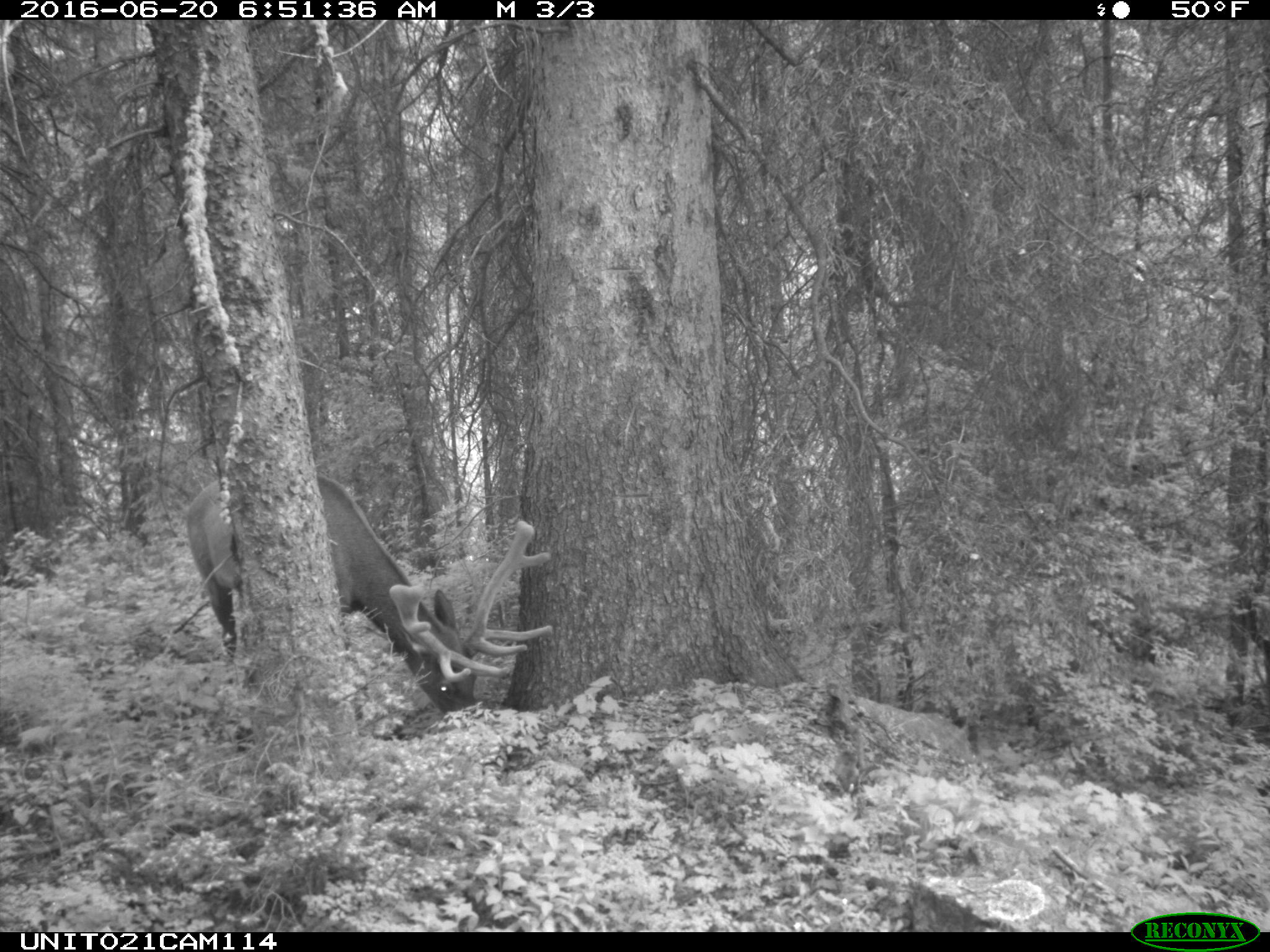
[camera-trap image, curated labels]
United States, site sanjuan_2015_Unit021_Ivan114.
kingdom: Animalia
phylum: Chordata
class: Mammalia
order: Artiodactyla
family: Cervidae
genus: Cervus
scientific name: Cervus elaphus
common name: red deer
Cervus elaphus (red deer).